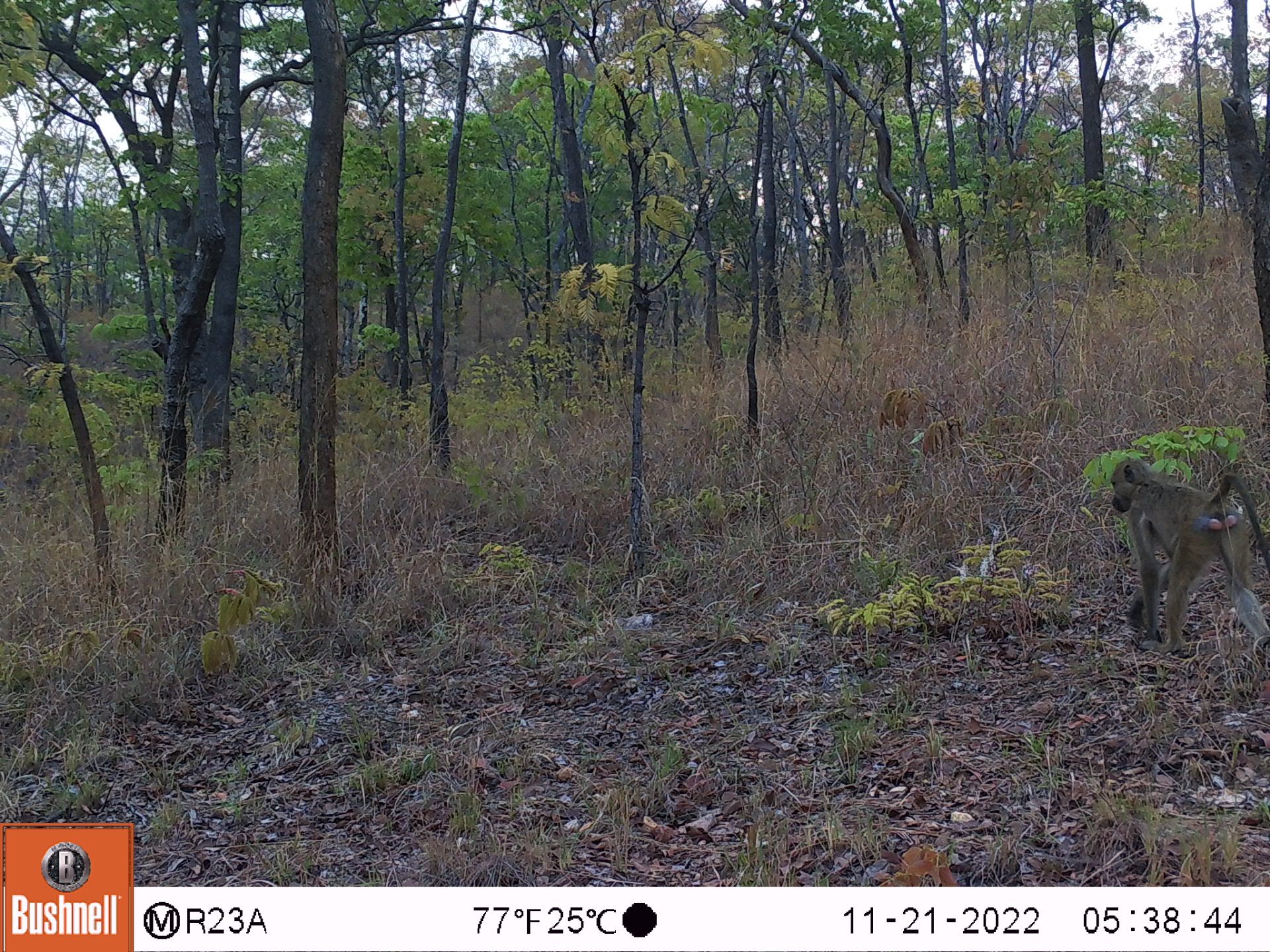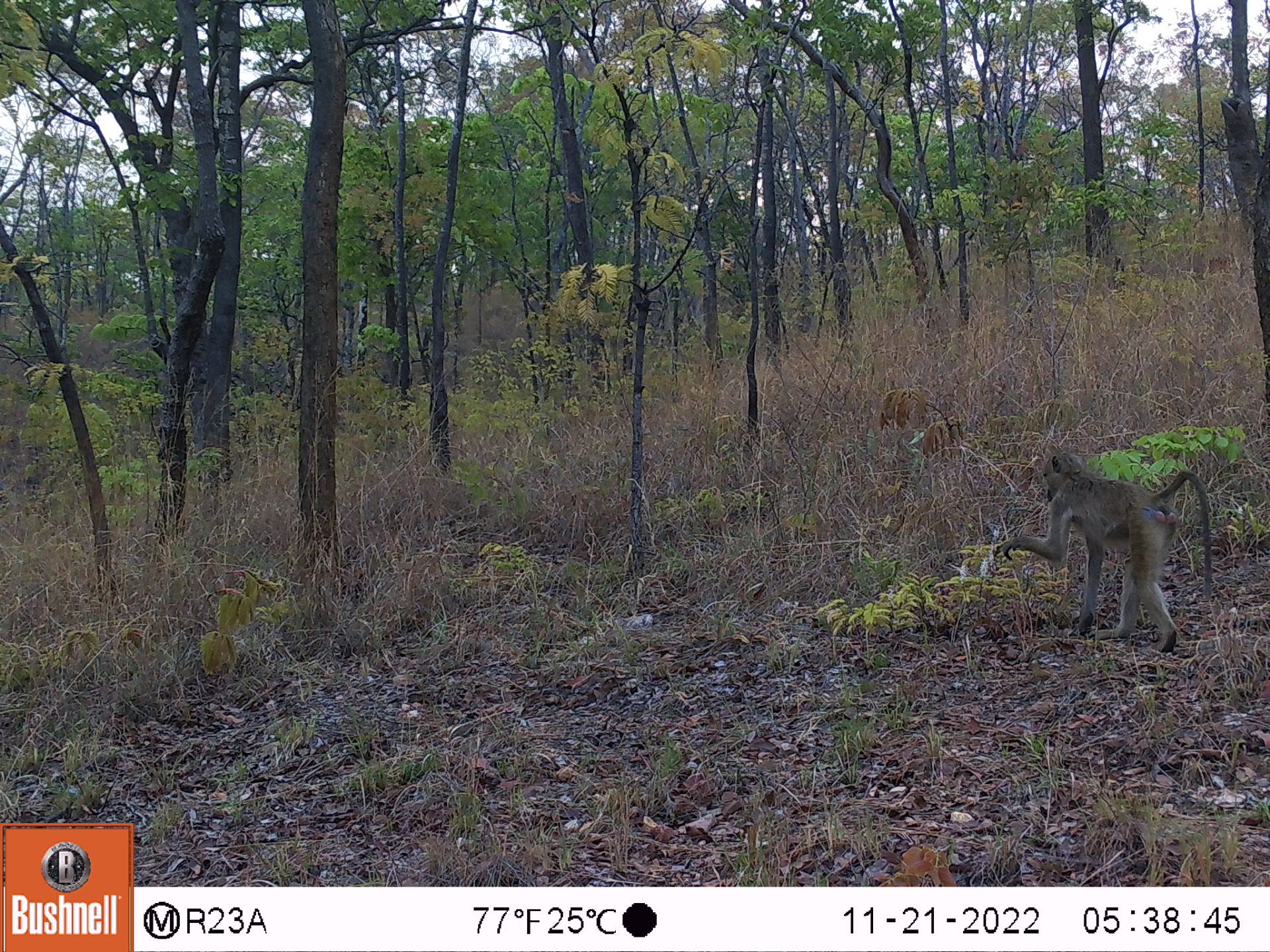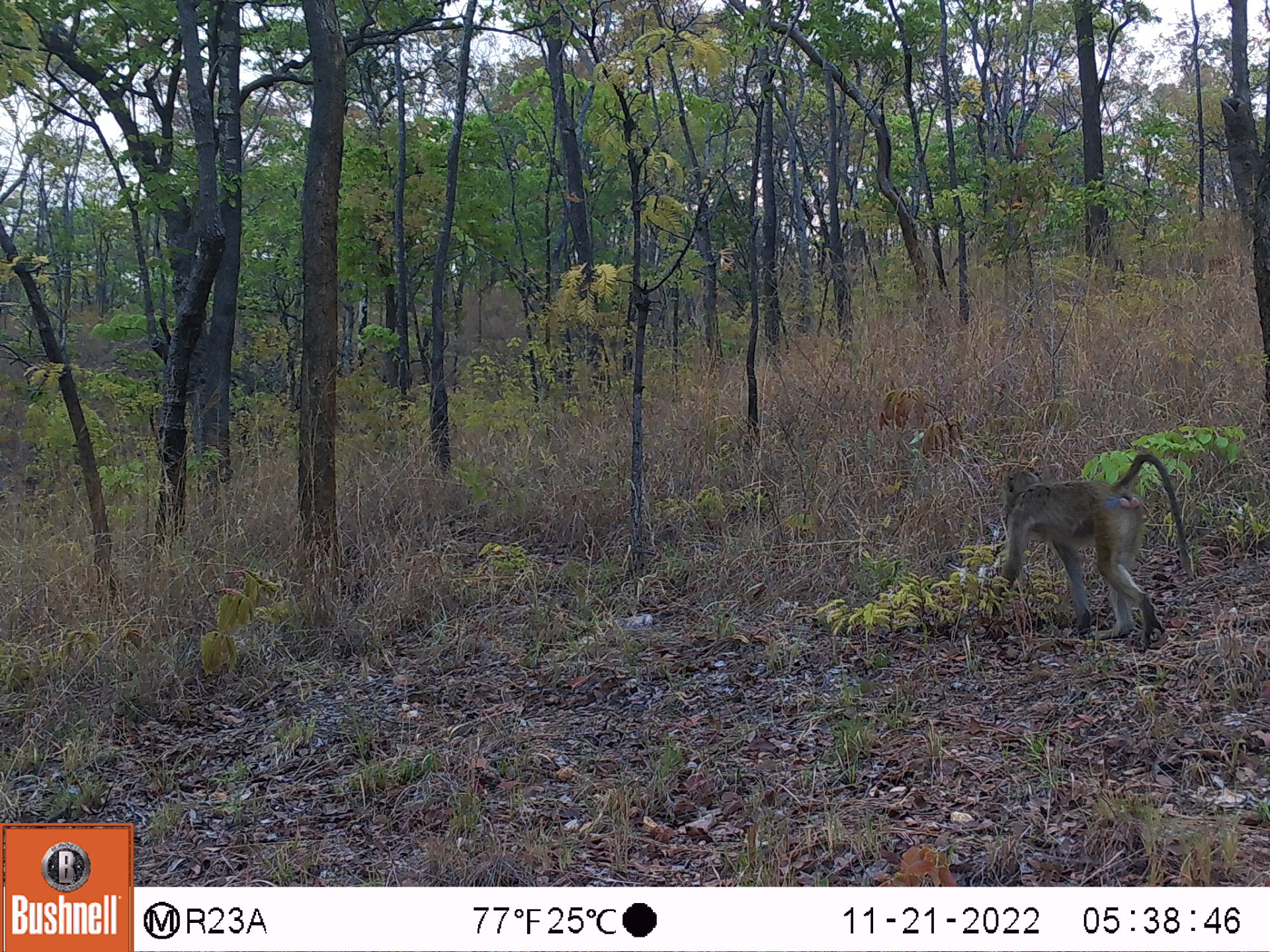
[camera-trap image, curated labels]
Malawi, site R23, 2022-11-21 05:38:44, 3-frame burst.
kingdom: Animalia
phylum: Chordata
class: Mammalia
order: Primates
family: Cercopithecidae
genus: Papio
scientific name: Papio cynocephalus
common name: yellow baboon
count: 1